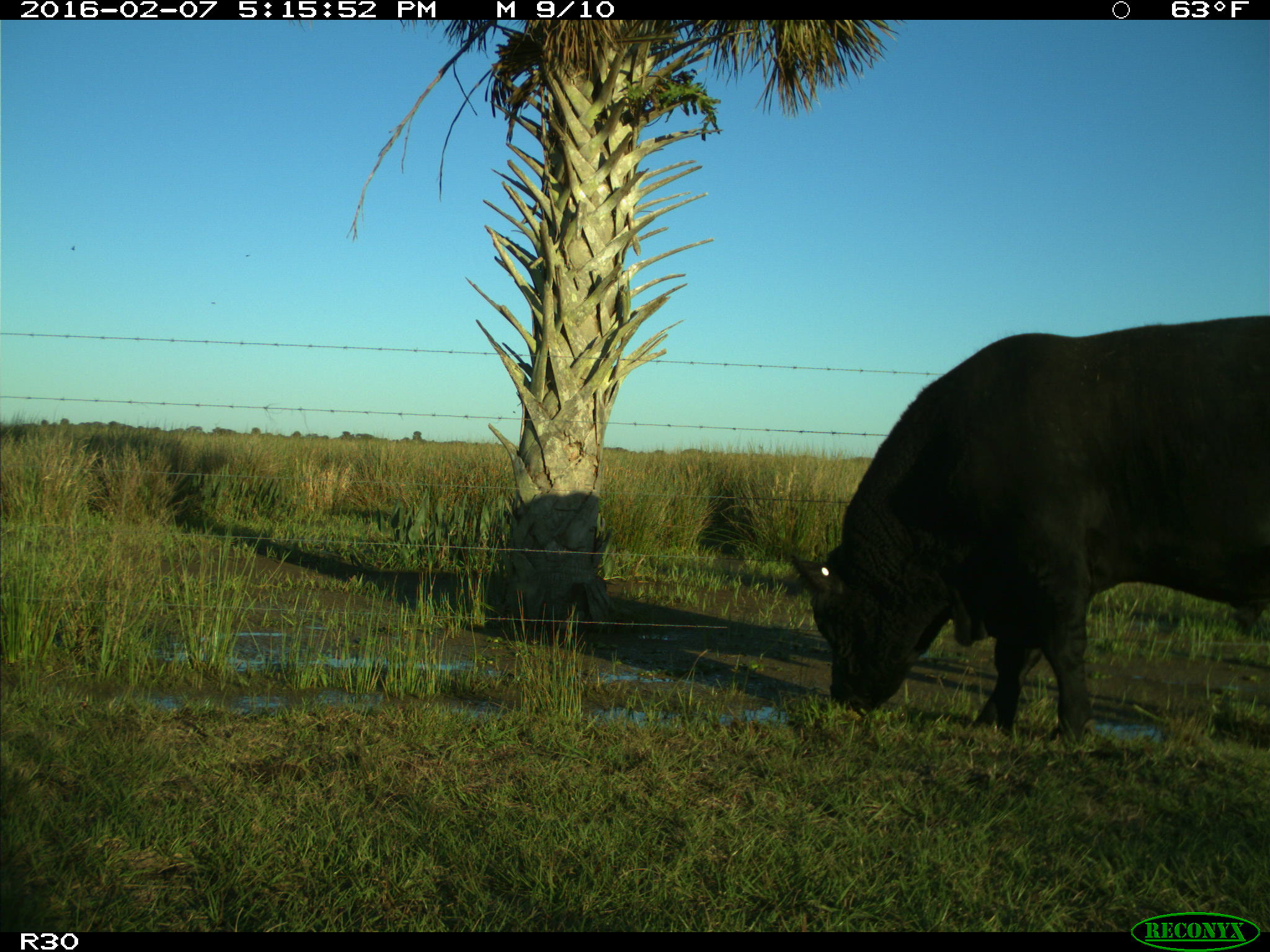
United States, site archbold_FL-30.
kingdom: Animalia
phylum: Chordata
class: Mammalia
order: Artiodactyla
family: Bovidae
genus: Bos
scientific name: Bos taurus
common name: domestic cow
Bos taurus (domestic cow).